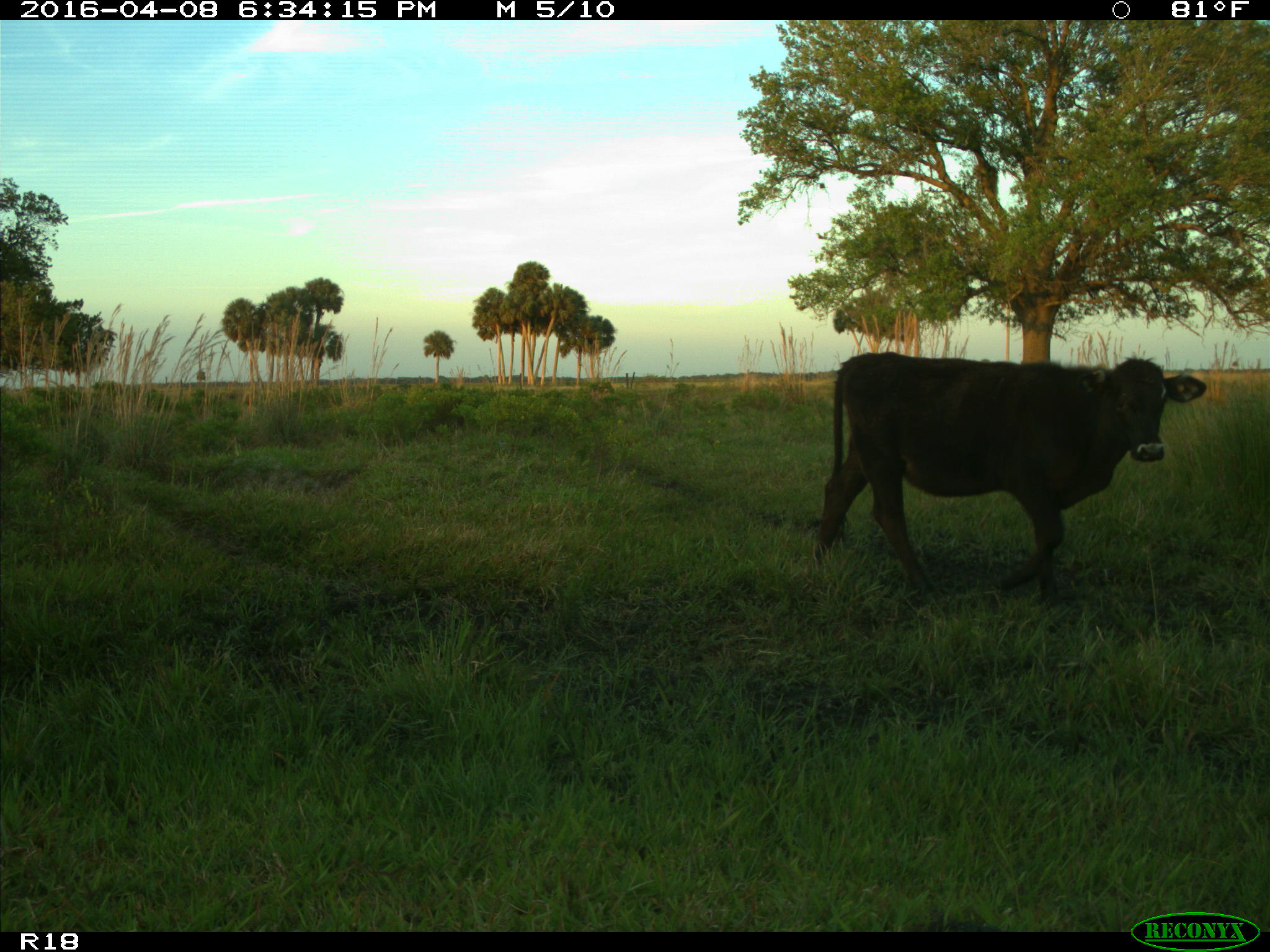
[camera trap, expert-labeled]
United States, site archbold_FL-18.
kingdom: Animalia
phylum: Chordata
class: Mammalia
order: Artiodactyla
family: Bovidae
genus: Bos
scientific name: Bos taurus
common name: domestic cow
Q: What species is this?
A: Bos taurus (domestic cow).